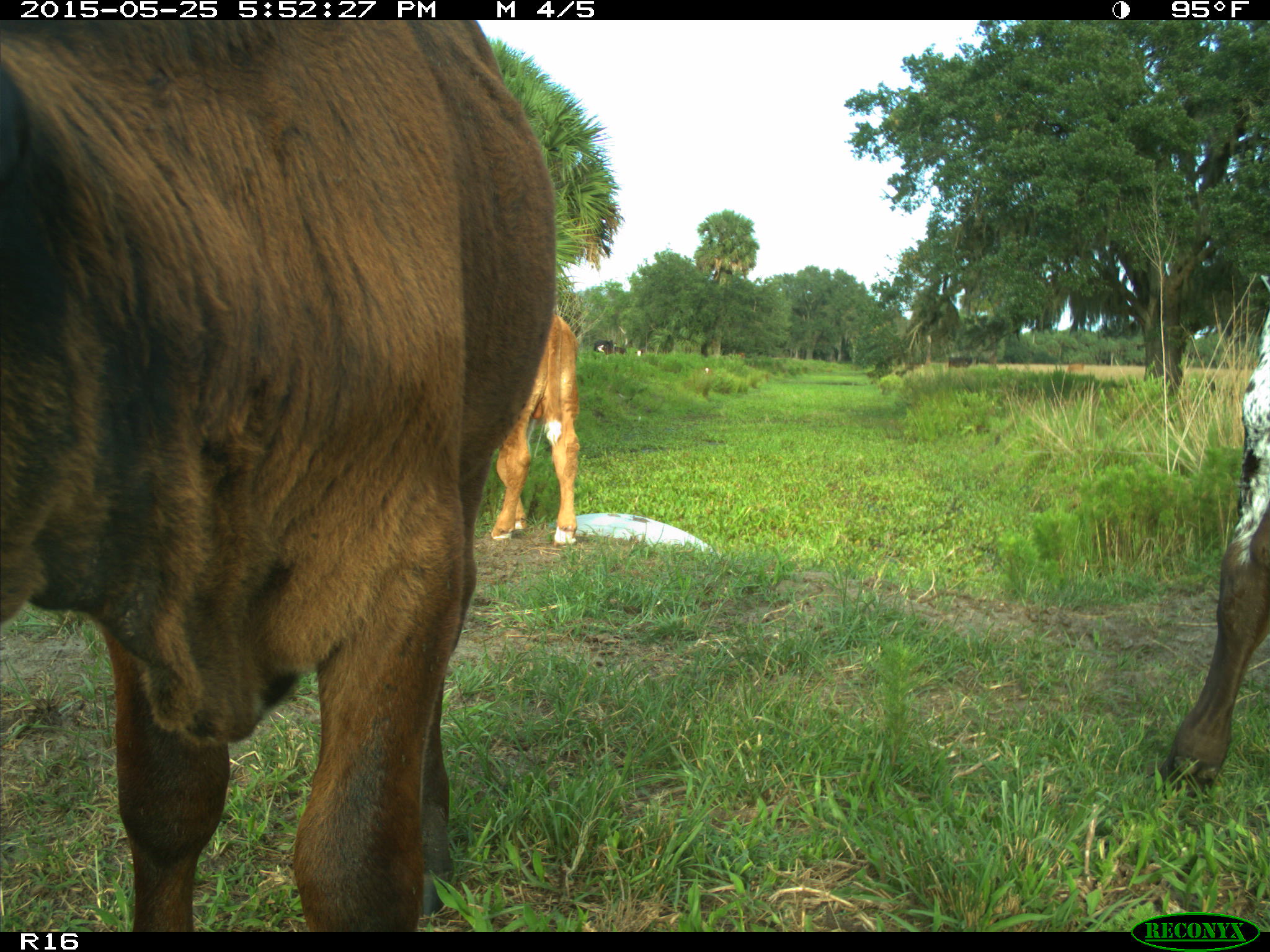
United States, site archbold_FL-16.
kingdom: Animalia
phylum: Chordata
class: Mammalia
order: Artiodactyla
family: Bovidae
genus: Bos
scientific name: Bos taurus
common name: domestic cow